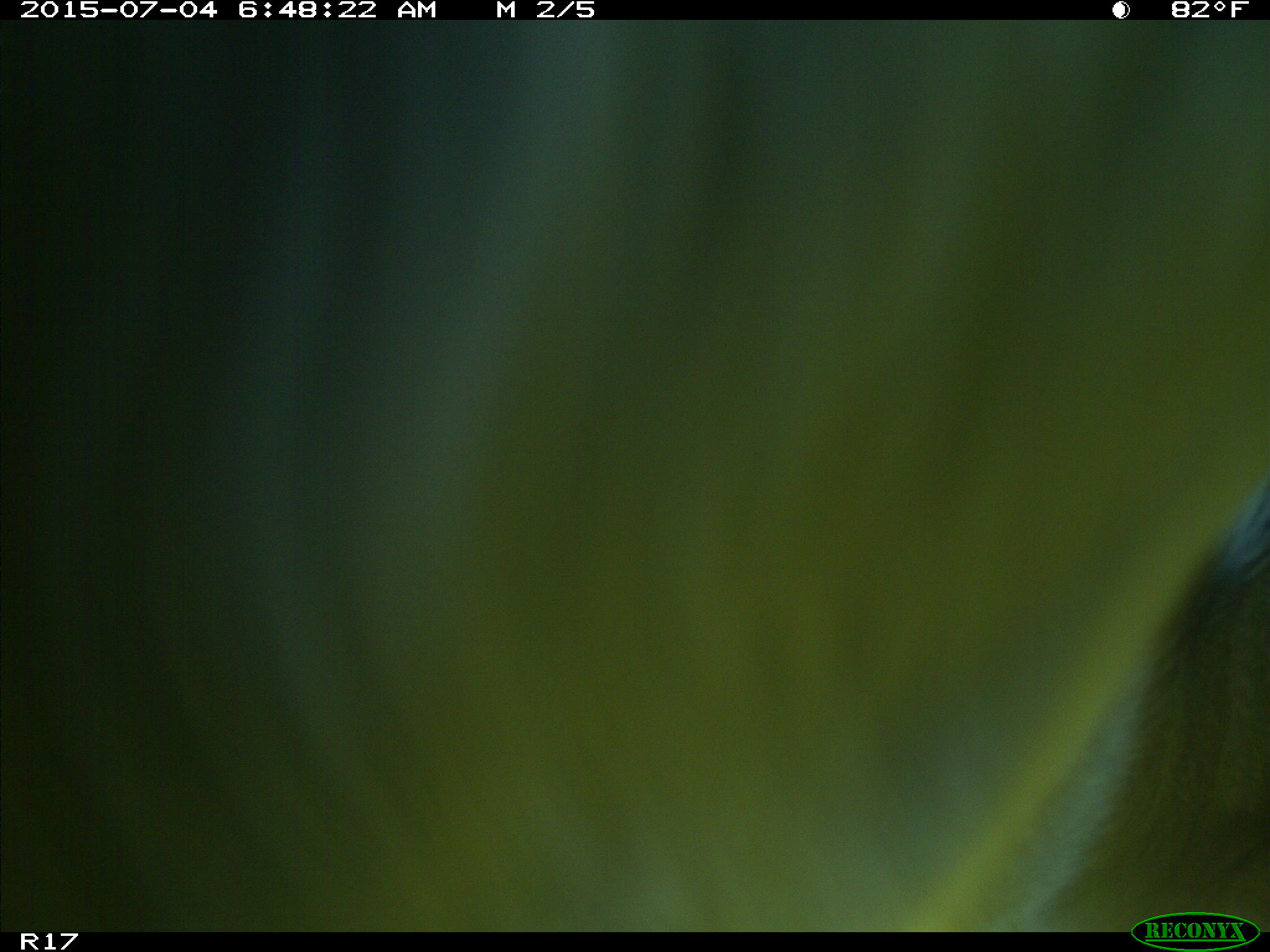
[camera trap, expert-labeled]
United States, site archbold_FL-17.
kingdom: Animalia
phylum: Chordata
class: Mammalia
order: Artiodactyla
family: Bovidae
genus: Bos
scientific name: Bos taurus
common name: domestic cow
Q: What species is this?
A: Bos taurus (domestic cow).